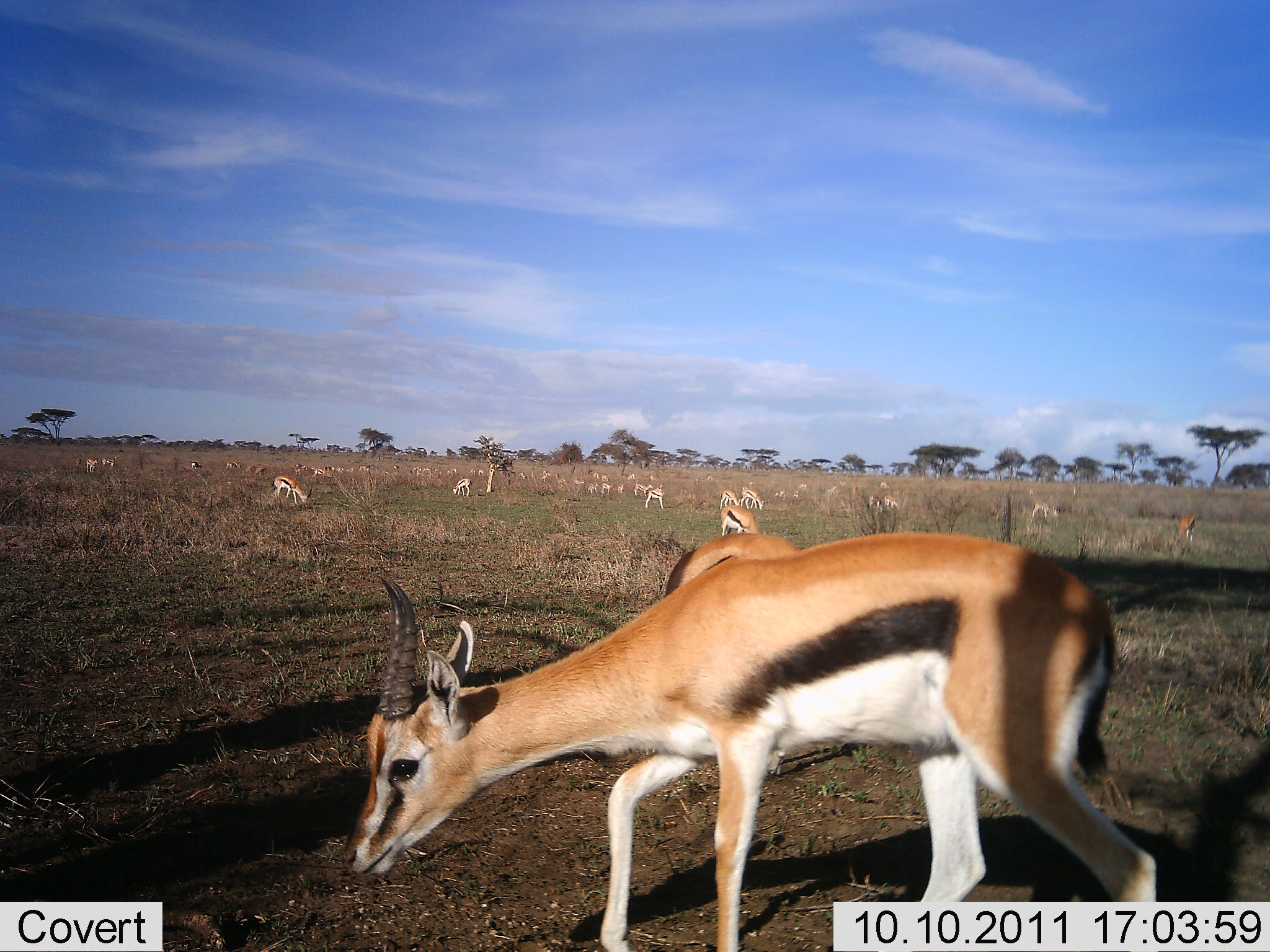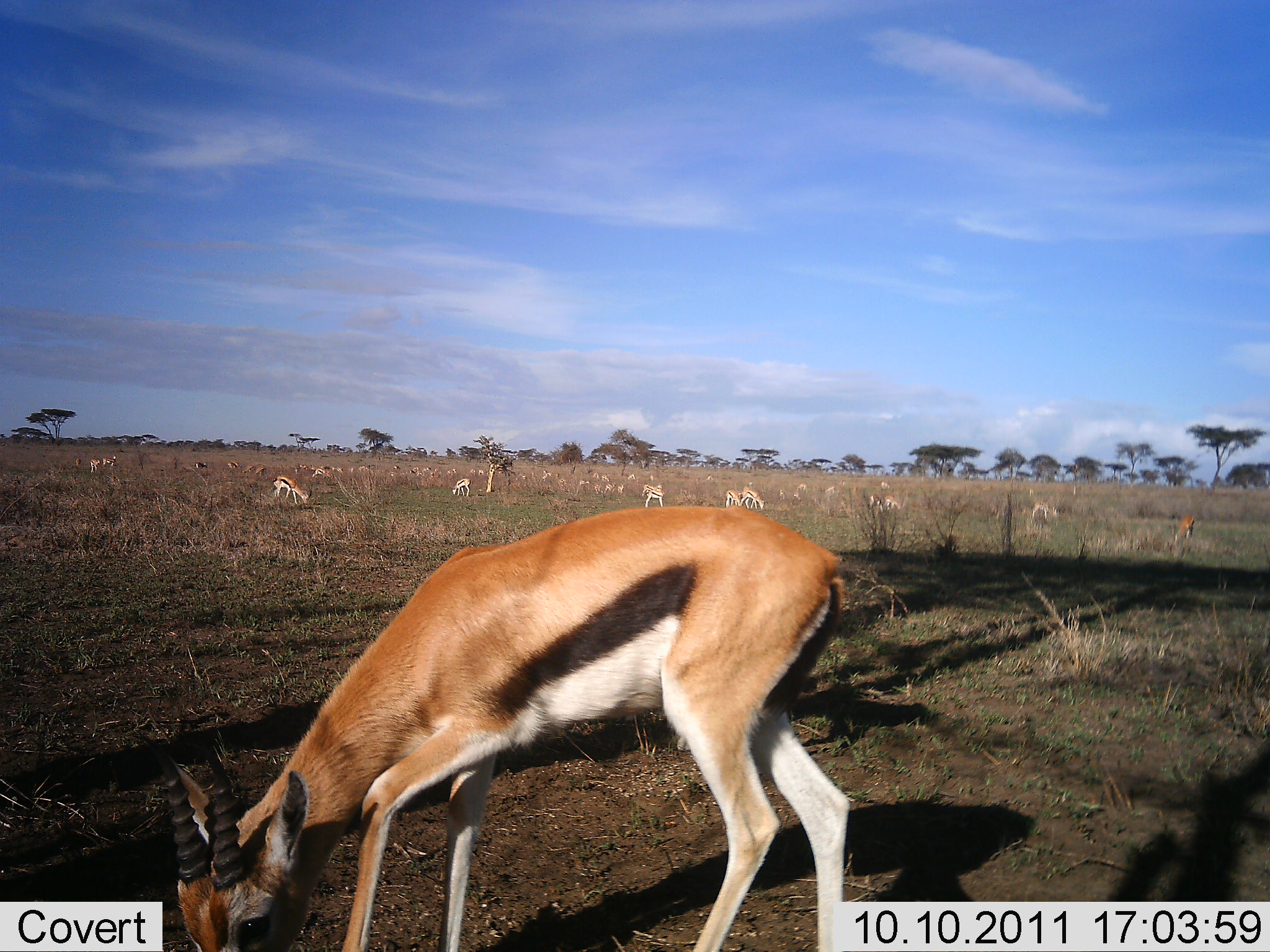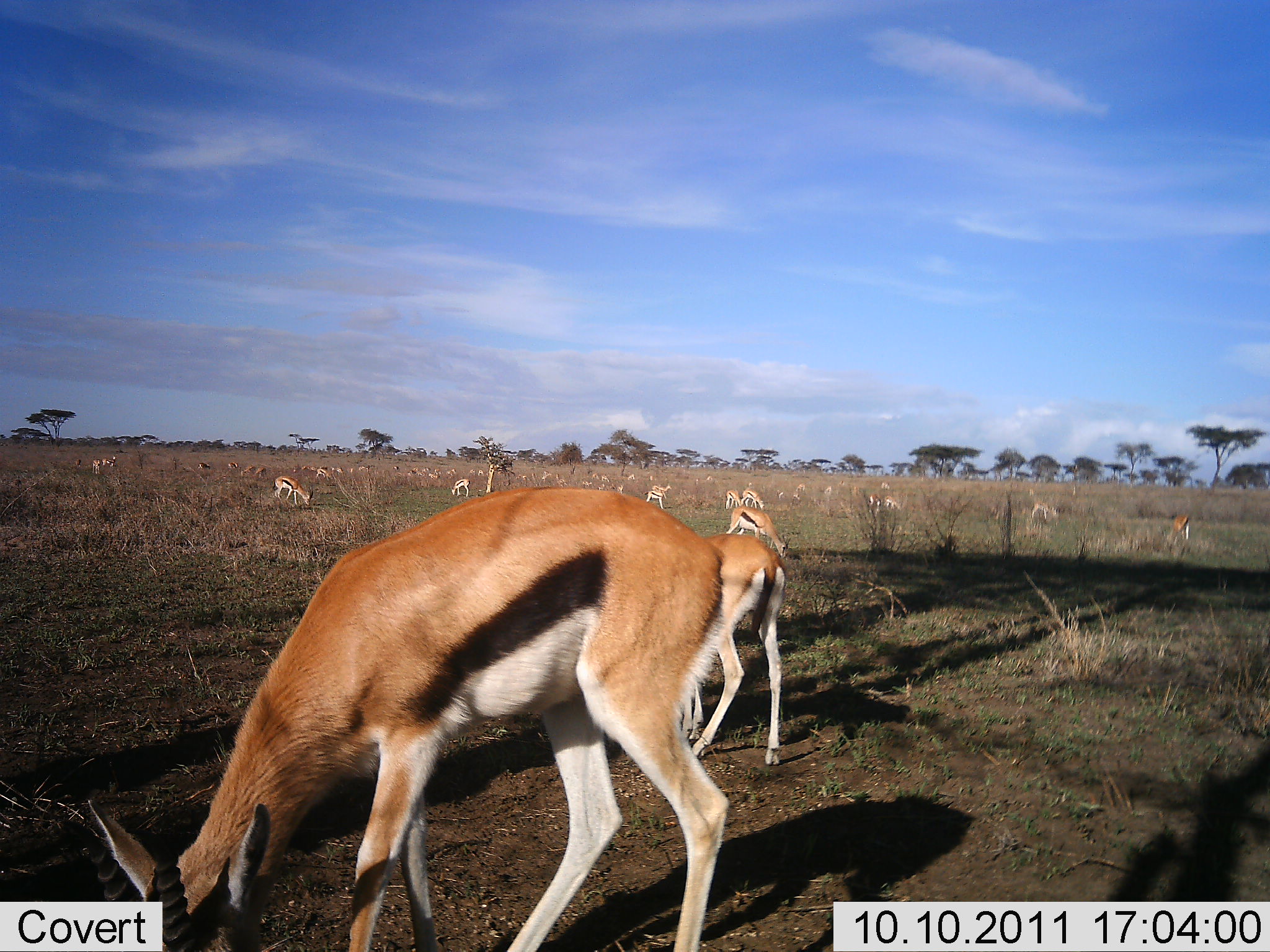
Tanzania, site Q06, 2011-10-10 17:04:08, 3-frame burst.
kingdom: Animalia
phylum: Chordata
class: Mammalia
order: Artiodactyla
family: Bovidae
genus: Eudorcas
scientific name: Eudorcas thomsonii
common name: thomson's gazelle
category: gazellethomsons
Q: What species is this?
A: Gazellethomsons (thomson's gazelle) (Eudorcas thomsonii).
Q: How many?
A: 11-50.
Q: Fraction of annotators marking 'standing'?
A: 47%.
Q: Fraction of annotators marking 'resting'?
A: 7%.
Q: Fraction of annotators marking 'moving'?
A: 33%.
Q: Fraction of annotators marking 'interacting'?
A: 7%.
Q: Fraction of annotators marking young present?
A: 0%.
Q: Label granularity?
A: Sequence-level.